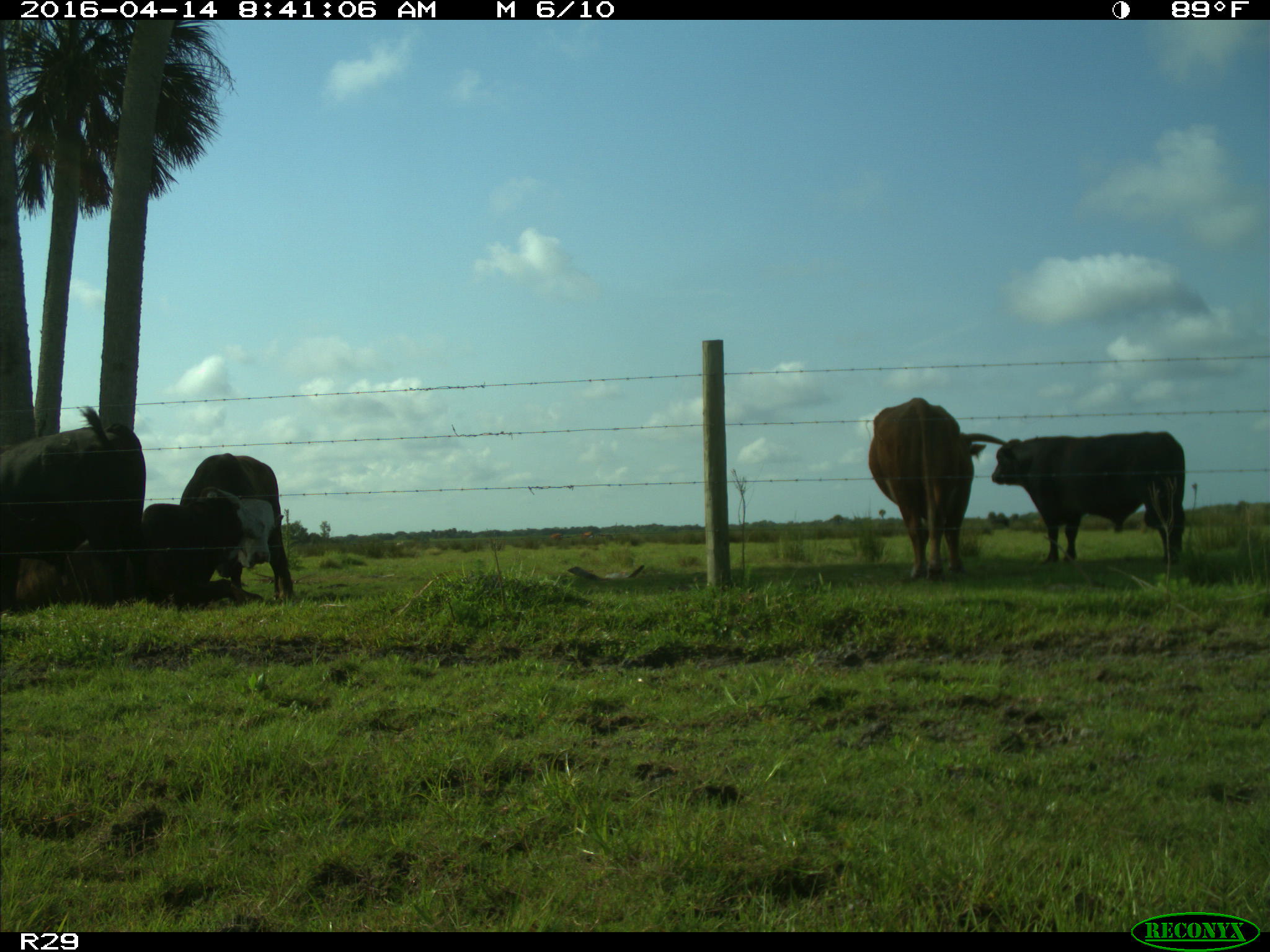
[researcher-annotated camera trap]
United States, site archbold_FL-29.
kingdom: Animalia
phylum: Chordata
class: Mammalia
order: Artiodactyla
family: Bovidae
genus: Bos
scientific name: Bos taurus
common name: domestic cow